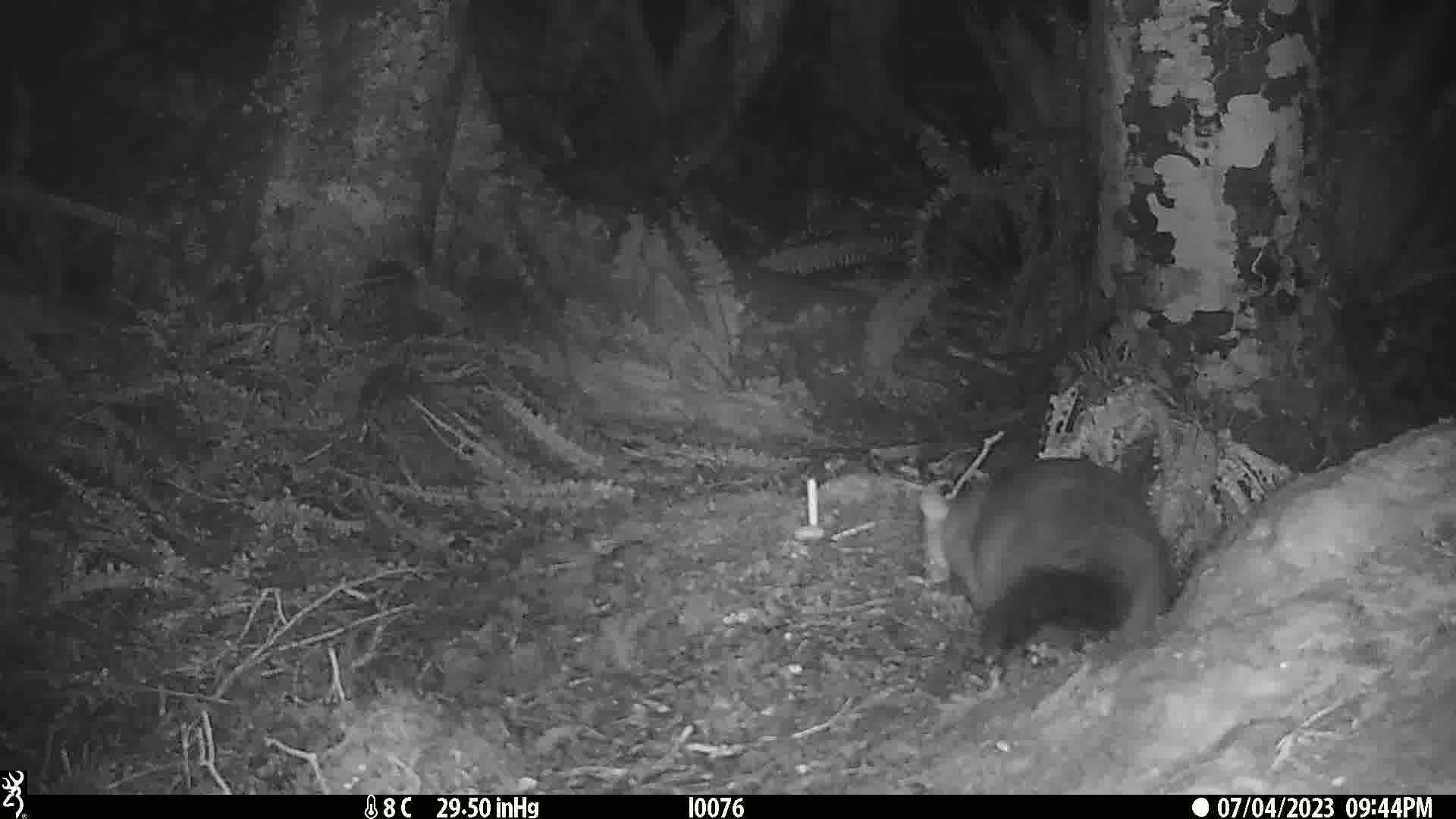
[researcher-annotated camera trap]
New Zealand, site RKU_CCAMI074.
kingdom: Animalia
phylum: Chordata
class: Mammalia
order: Diprotodontia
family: Phalangeridae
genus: Trichosurus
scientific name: Trichosurus vulpecula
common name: common brushtail possum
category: possum